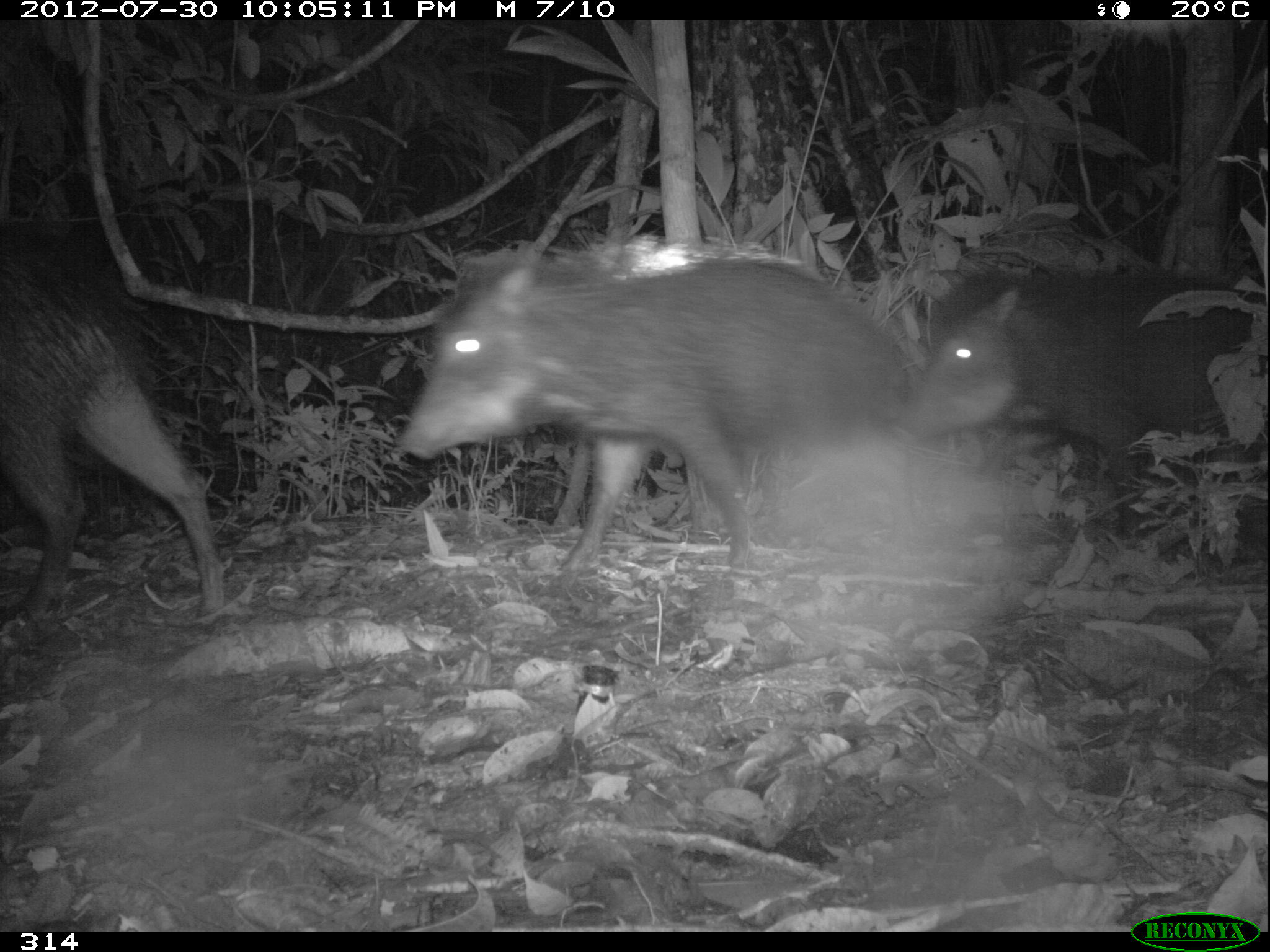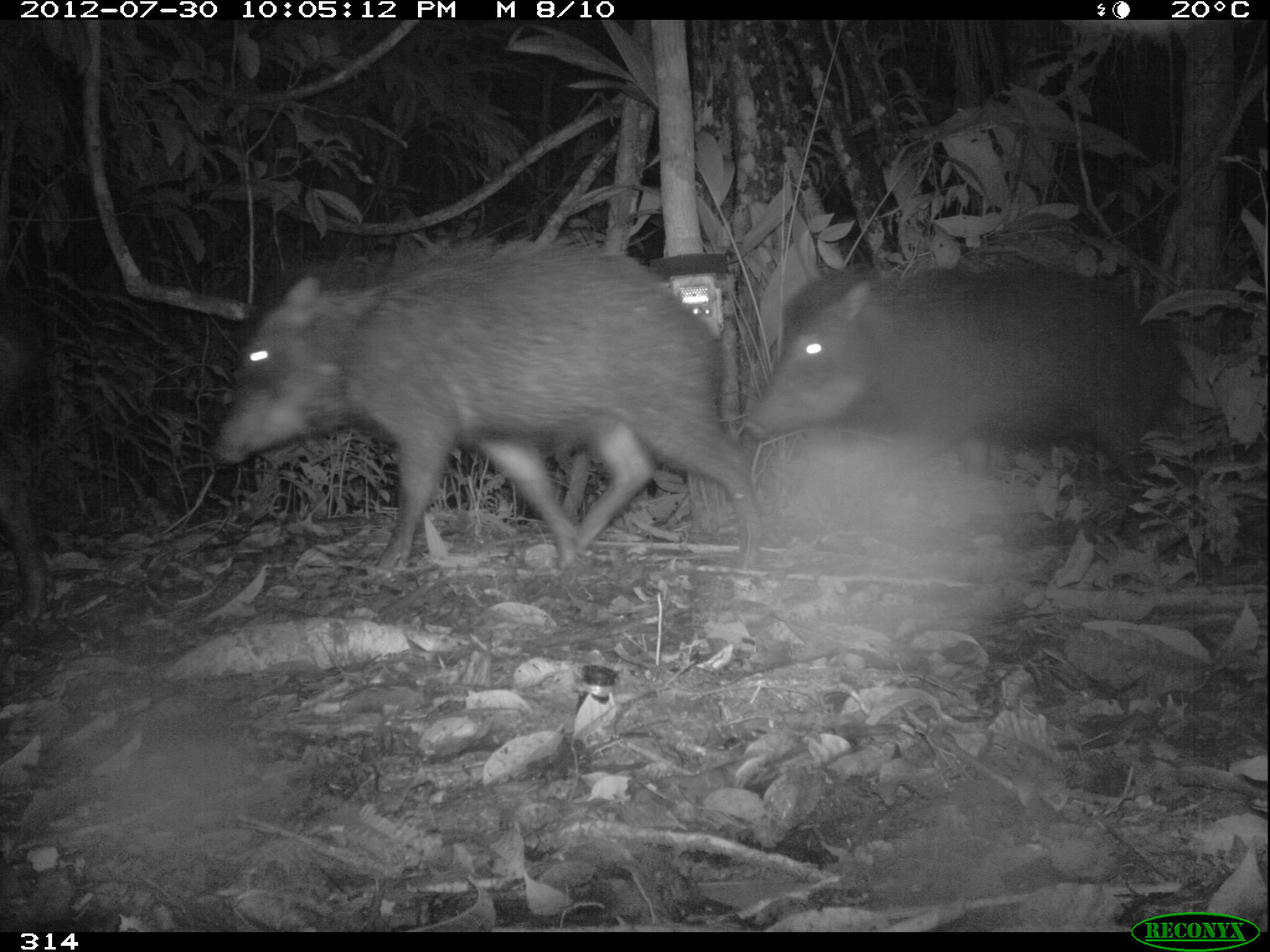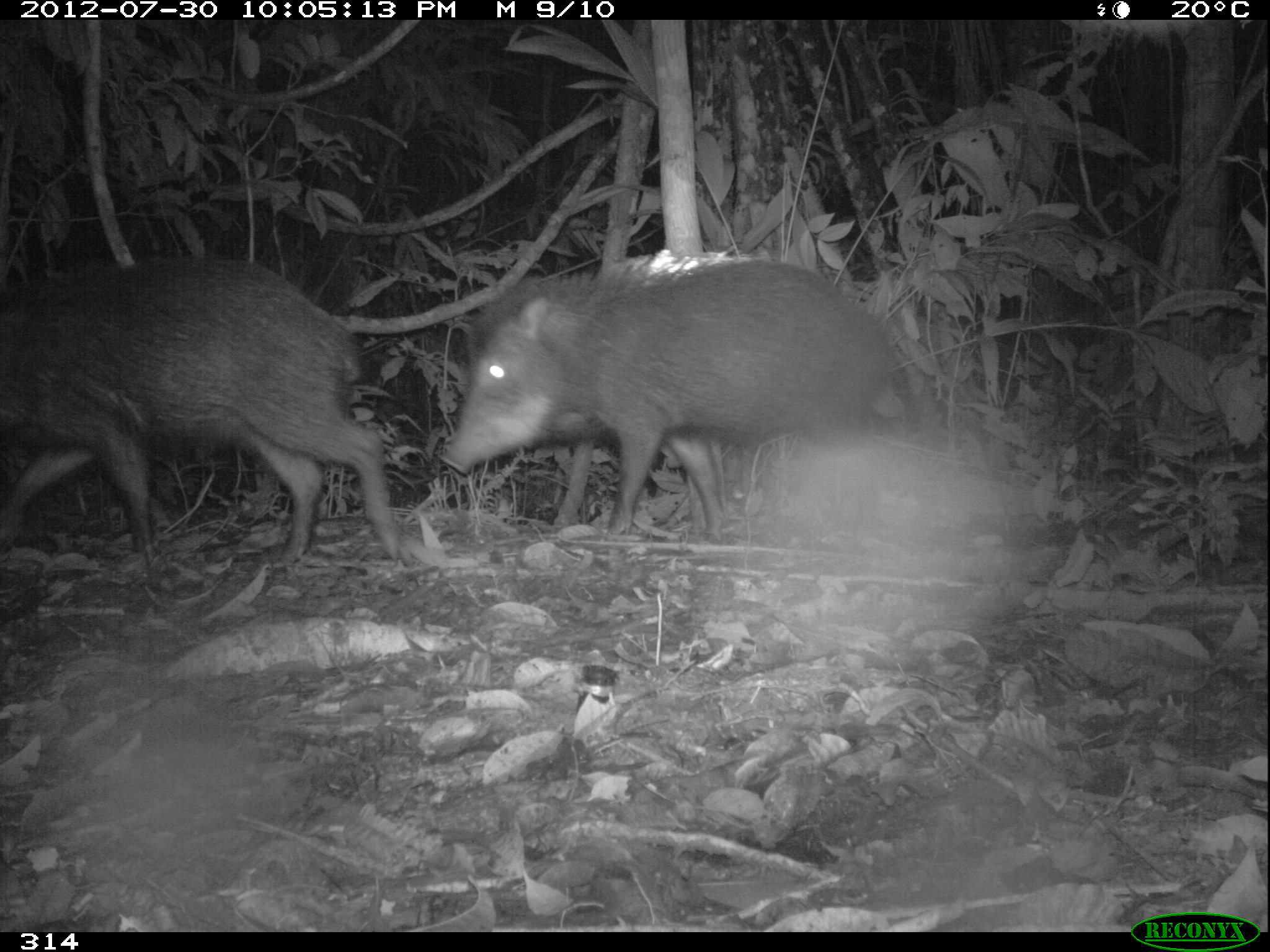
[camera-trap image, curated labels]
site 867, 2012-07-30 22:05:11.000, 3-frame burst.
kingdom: Animalia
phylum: Chordata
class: Mammalia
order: Artiodactyla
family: Tayassuidae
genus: Tayassu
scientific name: Tayassu pecari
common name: white-lipped peccary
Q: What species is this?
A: Tayassu pecari (white-lipped peccary).